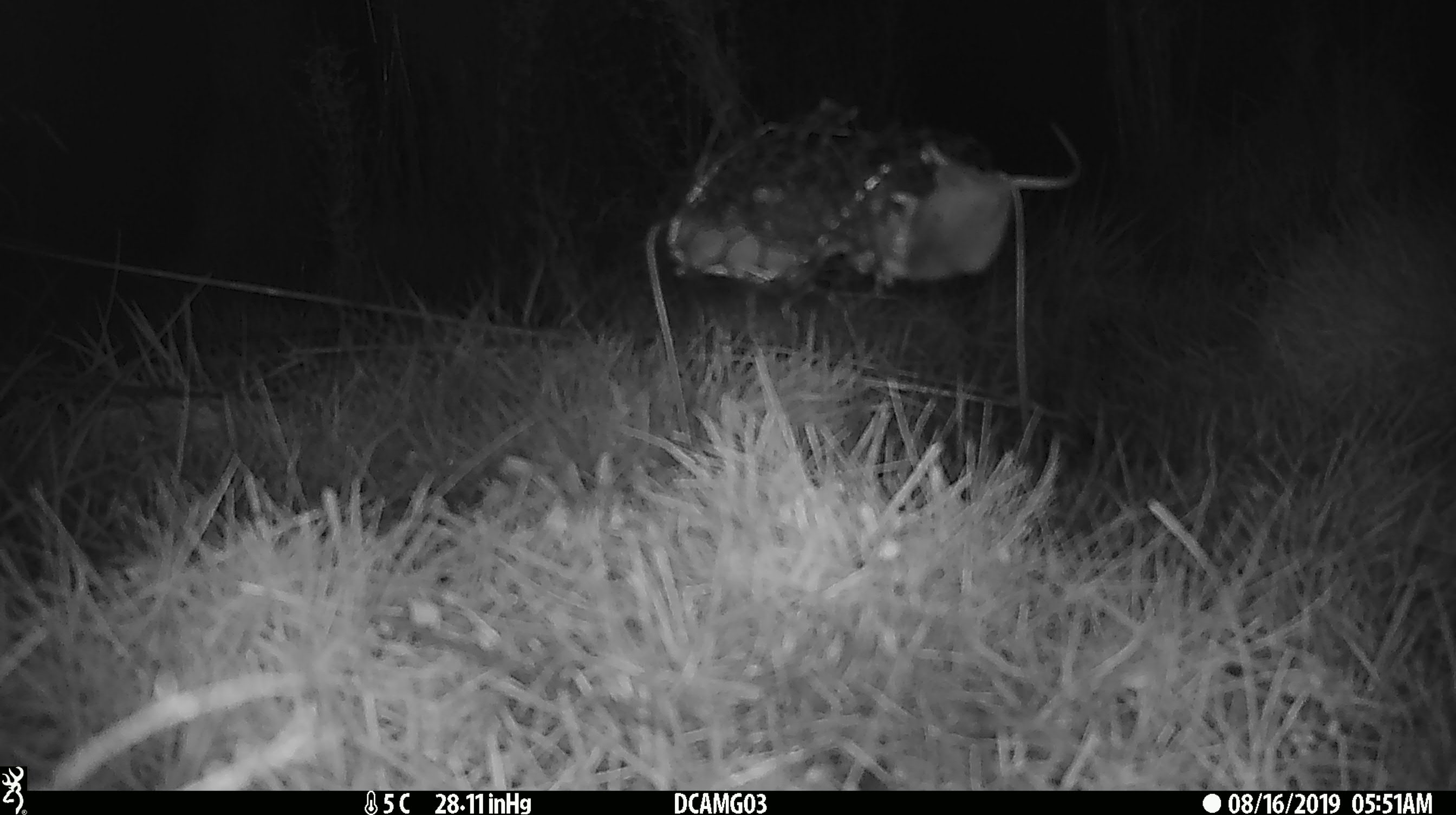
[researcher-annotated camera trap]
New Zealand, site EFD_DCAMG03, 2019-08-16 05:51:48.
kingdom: Animalia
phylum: Chordata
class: Mammalia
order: Rodentia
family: Muridae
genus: Mus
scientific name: Mus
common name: mouse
Mouse (Mus).